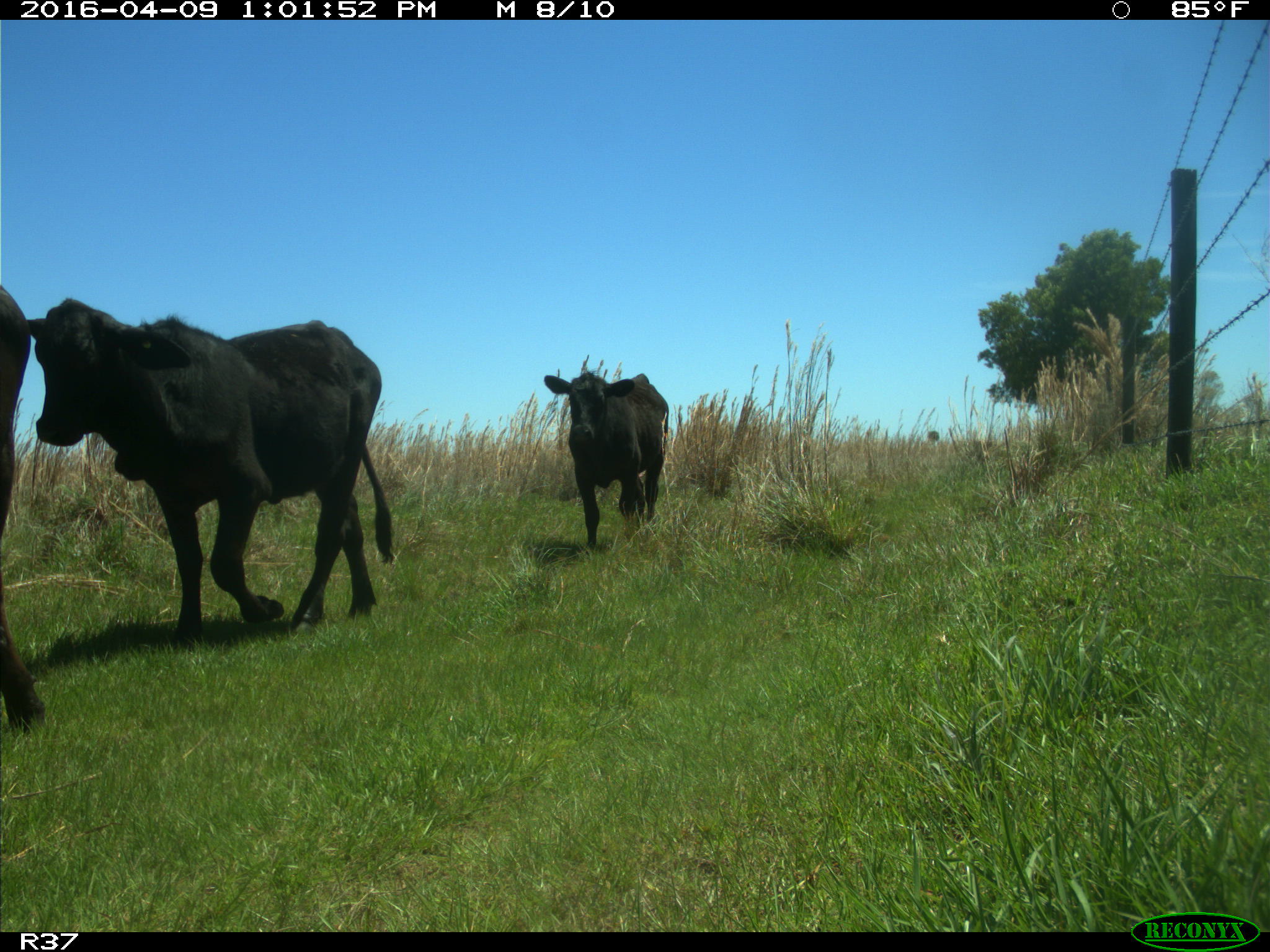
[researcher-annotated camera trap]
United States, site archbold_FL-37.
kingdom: Animalia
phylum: Chordata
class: Mammalia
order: Artiodactyla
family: Bovidae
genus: Bos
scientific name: Bos taurus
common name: domestic cow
Bos taurus (domestic cow).